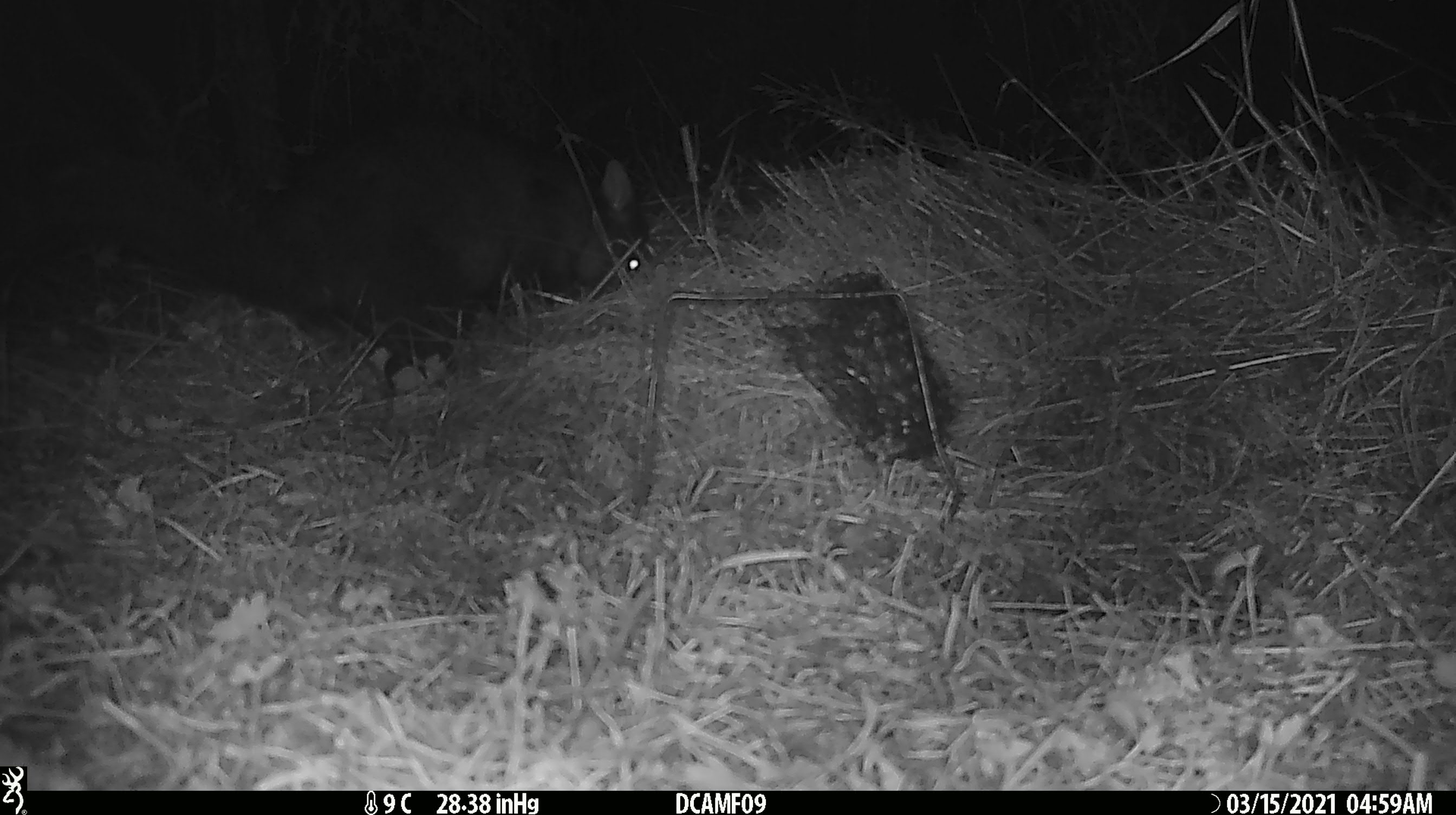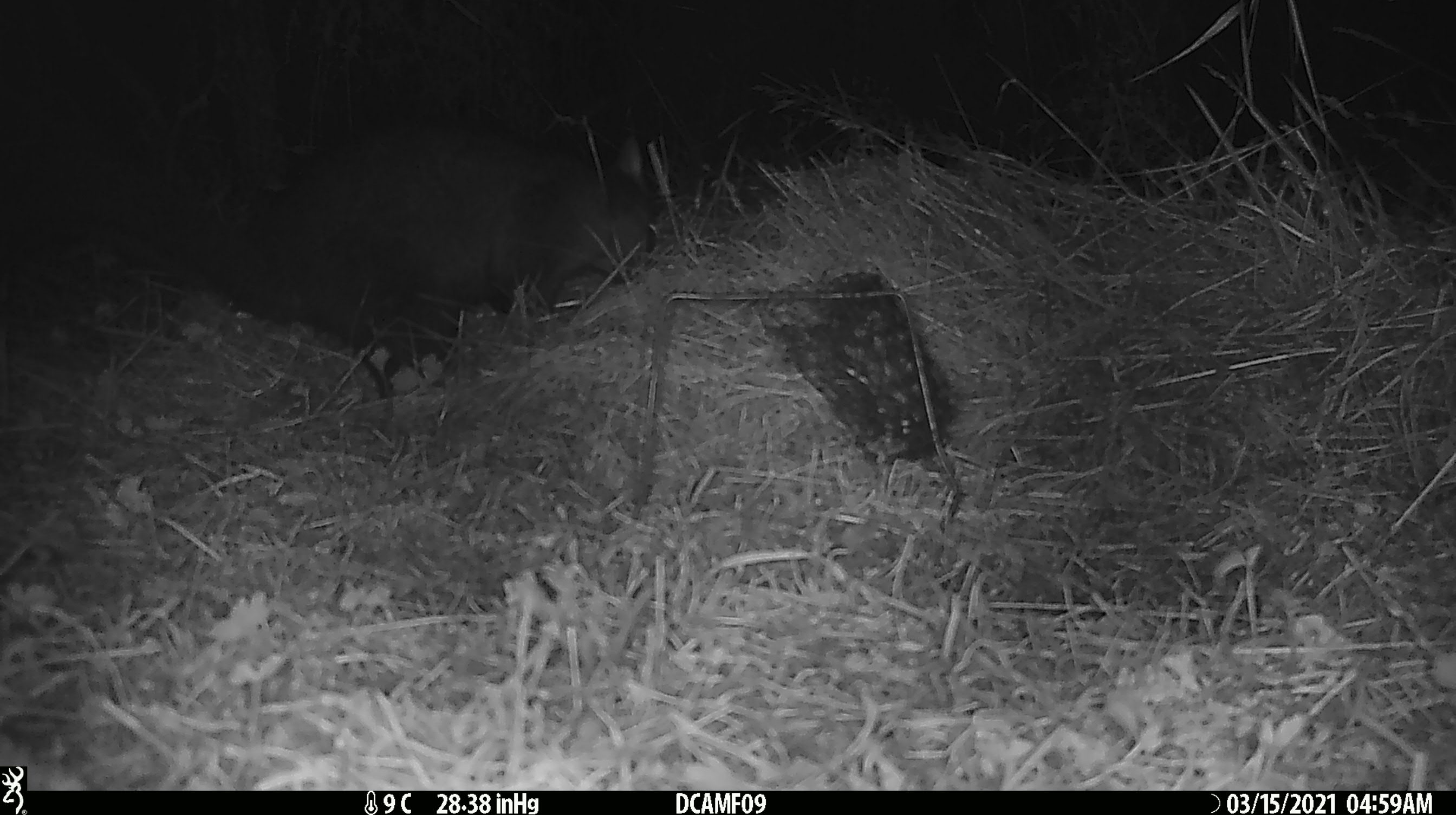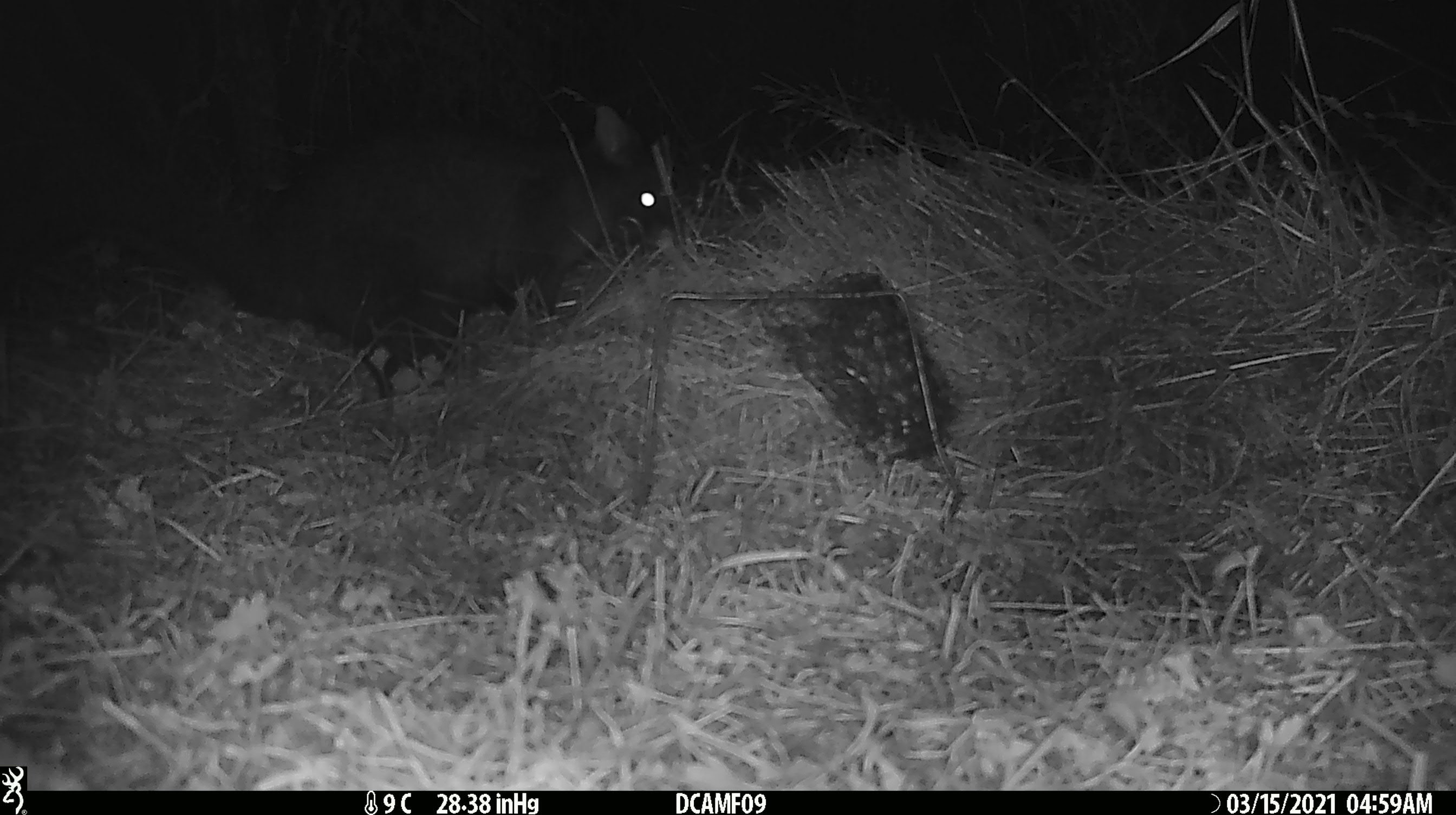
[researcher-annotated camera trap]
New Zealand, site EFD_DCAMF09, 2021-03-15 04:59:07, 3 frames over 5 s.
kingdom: Animalia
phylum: Chordata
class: Mammalia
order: Diprotodontia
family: Phalangeridae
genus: Trichosurus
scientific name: Trichosurus vulpecula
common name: common brushtail possum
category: possum